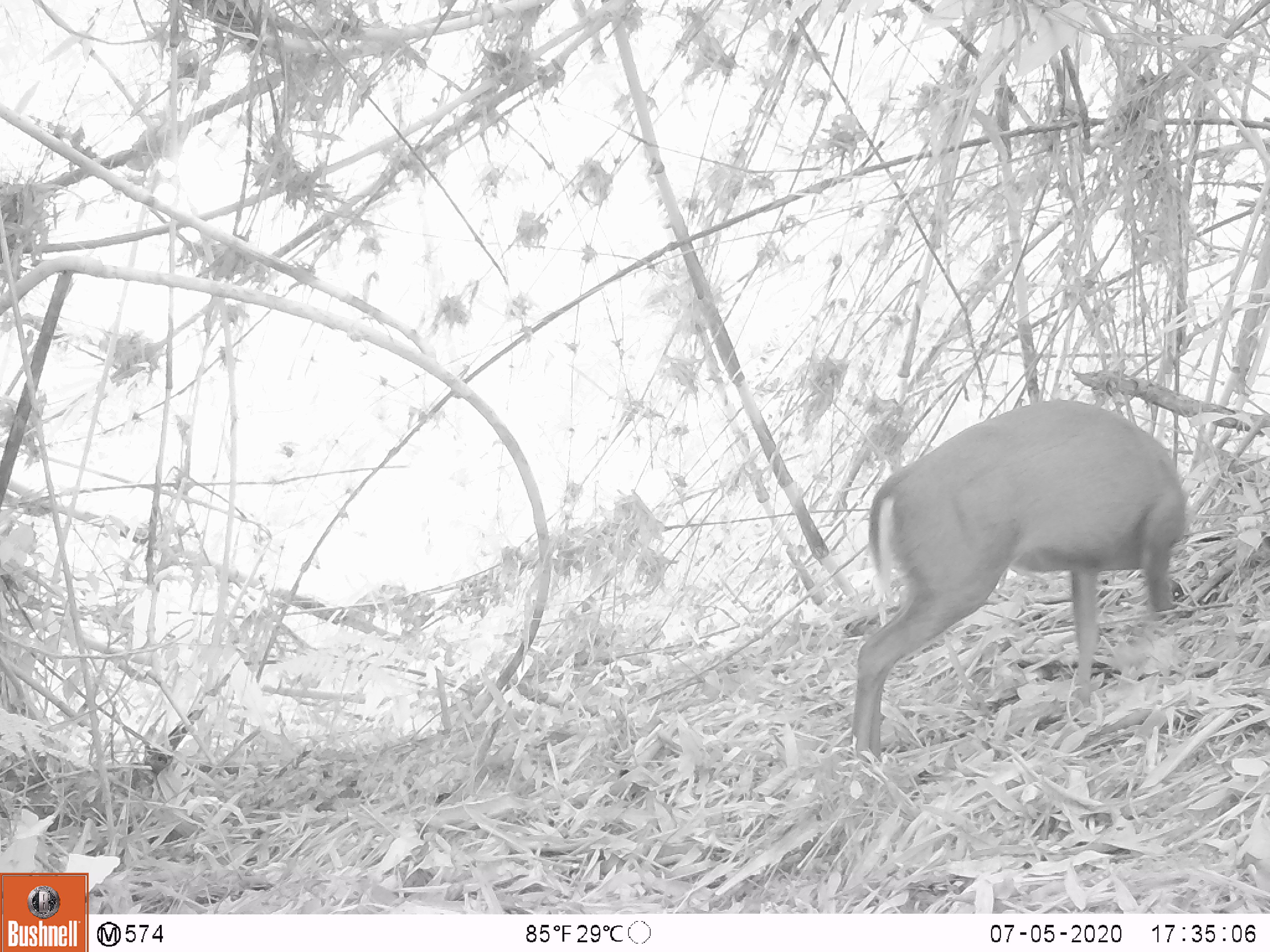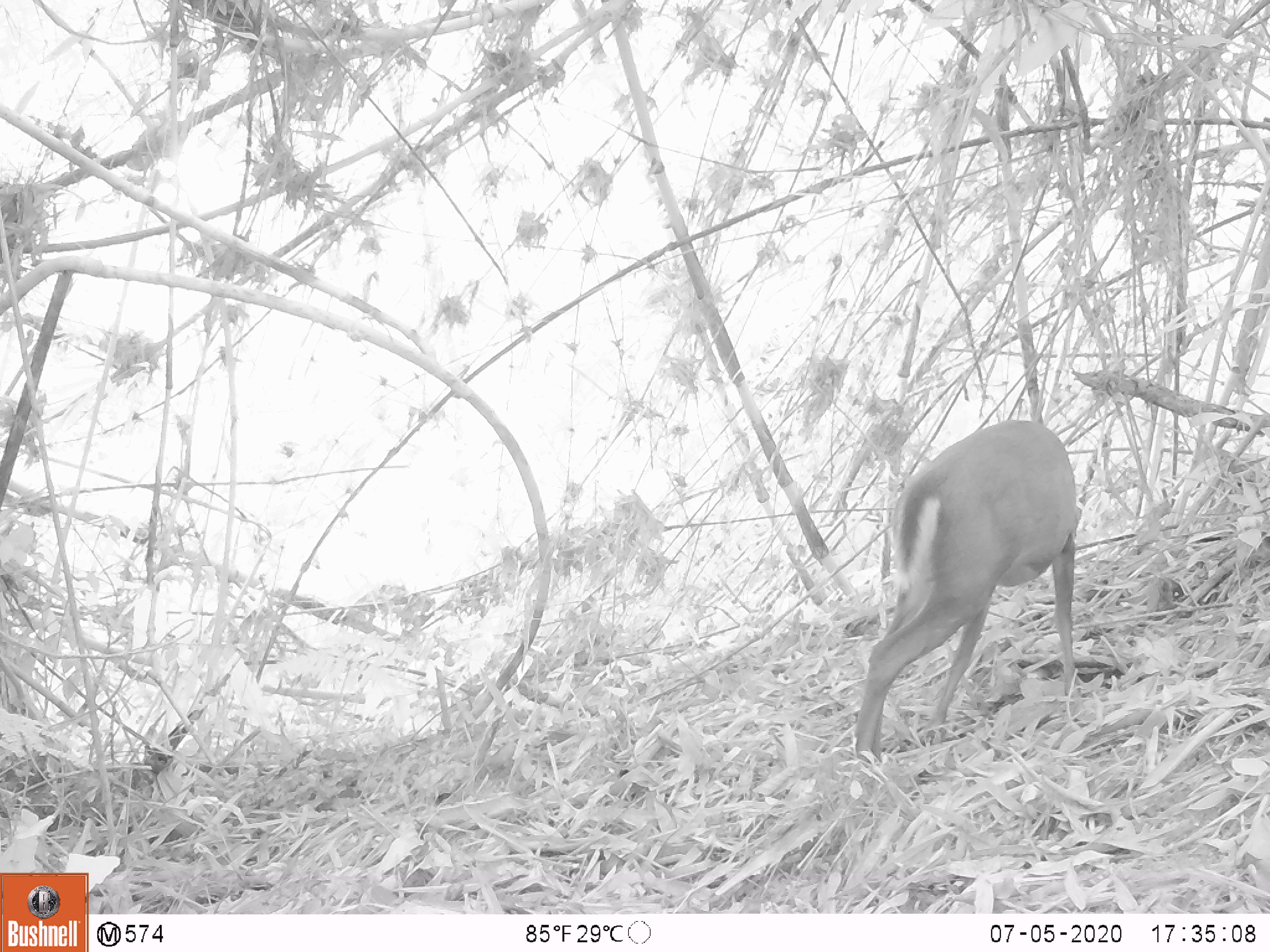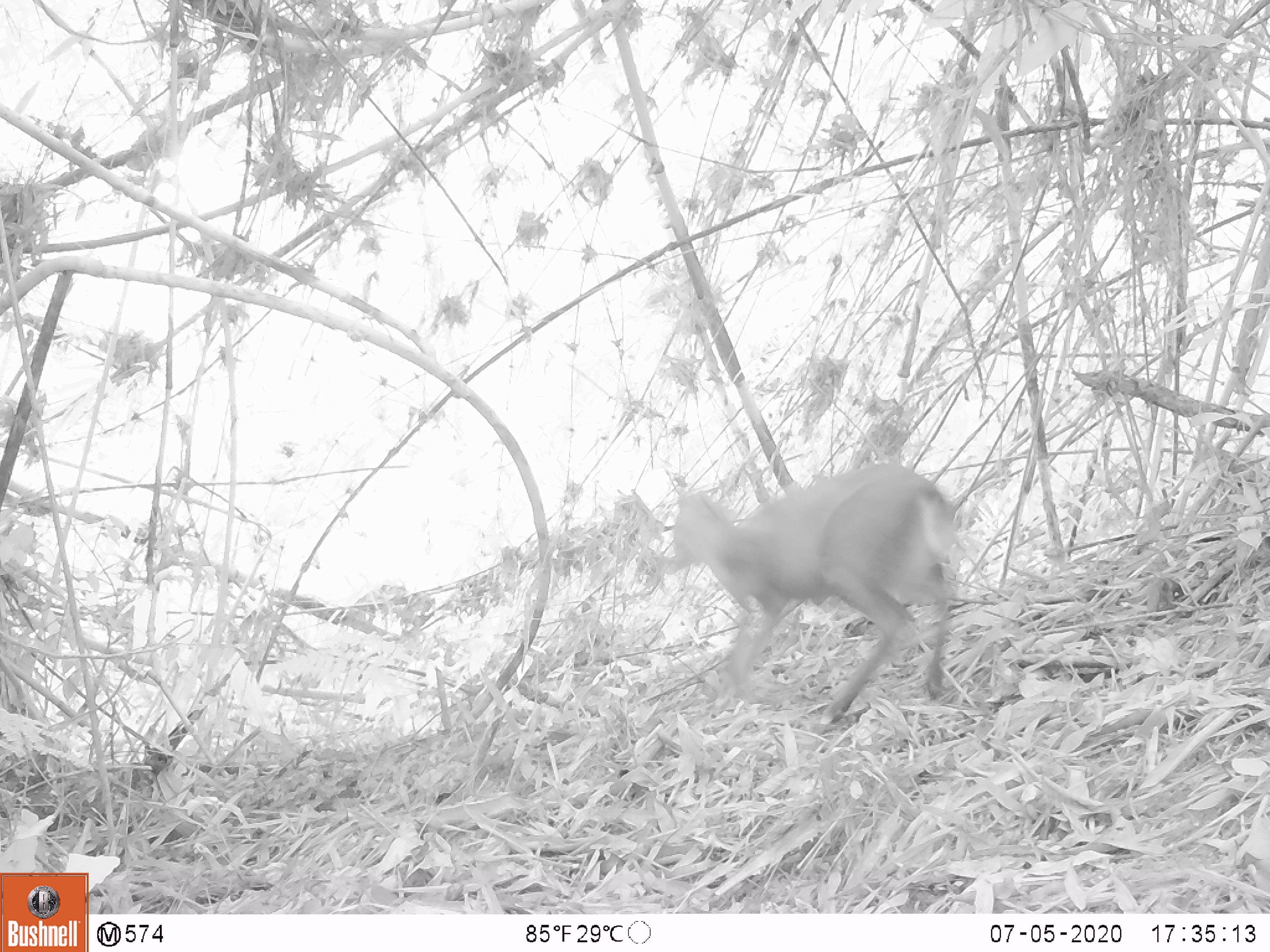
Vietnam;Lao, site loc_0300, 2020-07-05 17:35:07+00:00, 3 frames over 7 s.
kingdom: Animalia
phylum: Chordata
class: Mammalia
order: Artiodactyla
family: Cervidae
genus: Muntiacus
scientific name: Muntiacus rooseveltorum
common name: roosevelt's muntjac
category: roosevelts muntjac group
Roosevelts muntjac group (roosevelt's muntjac) (Muntiacus rooseveltorum). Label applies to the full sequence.